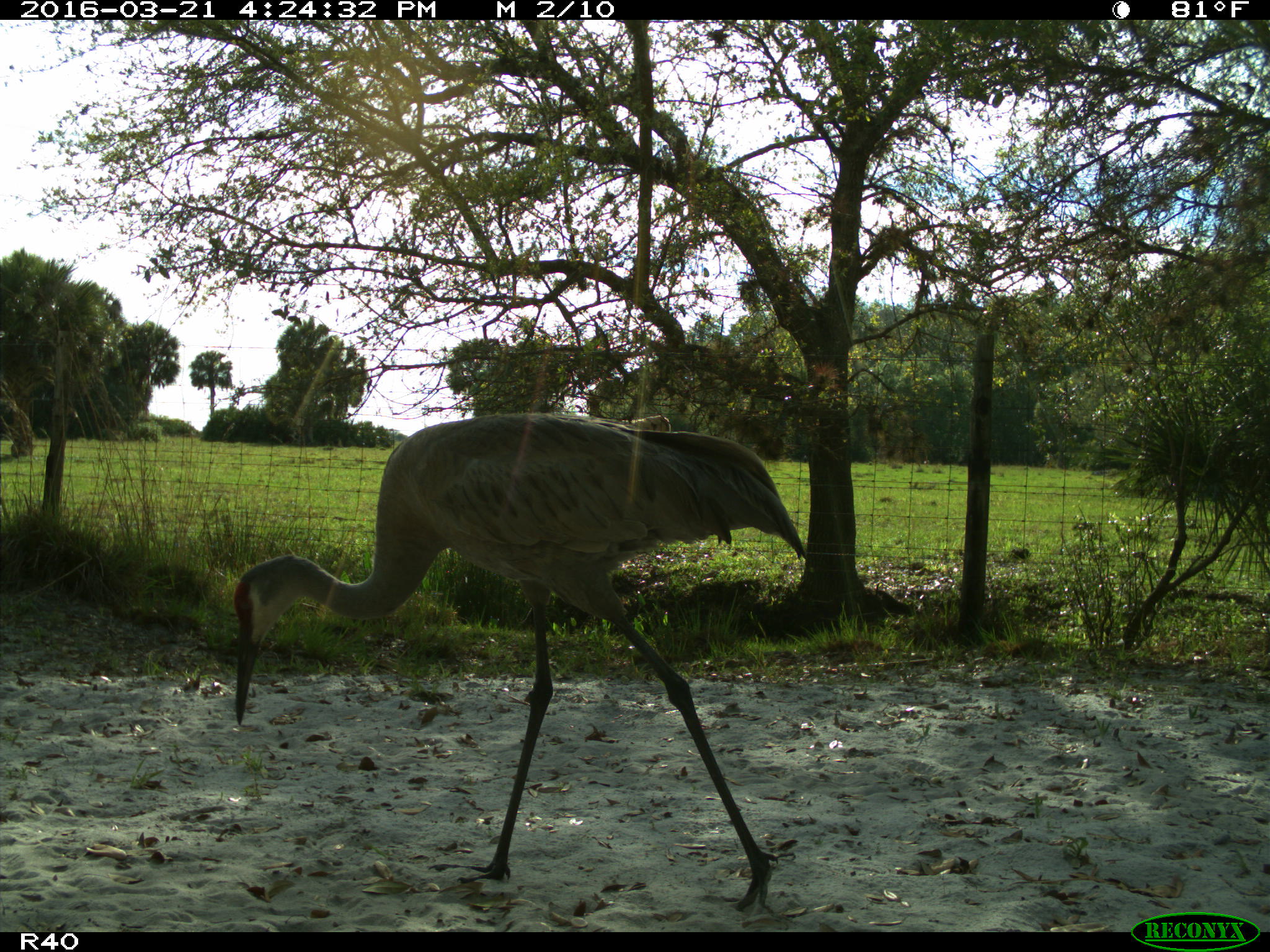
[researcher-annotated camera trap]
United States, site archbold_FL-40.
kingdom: Animalia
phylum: Chordata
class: Mammalia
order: Artiodactyla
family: Bovidae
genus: Bos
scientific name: Bos taurus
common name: domestic cow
Bos taurus (domestic cow).